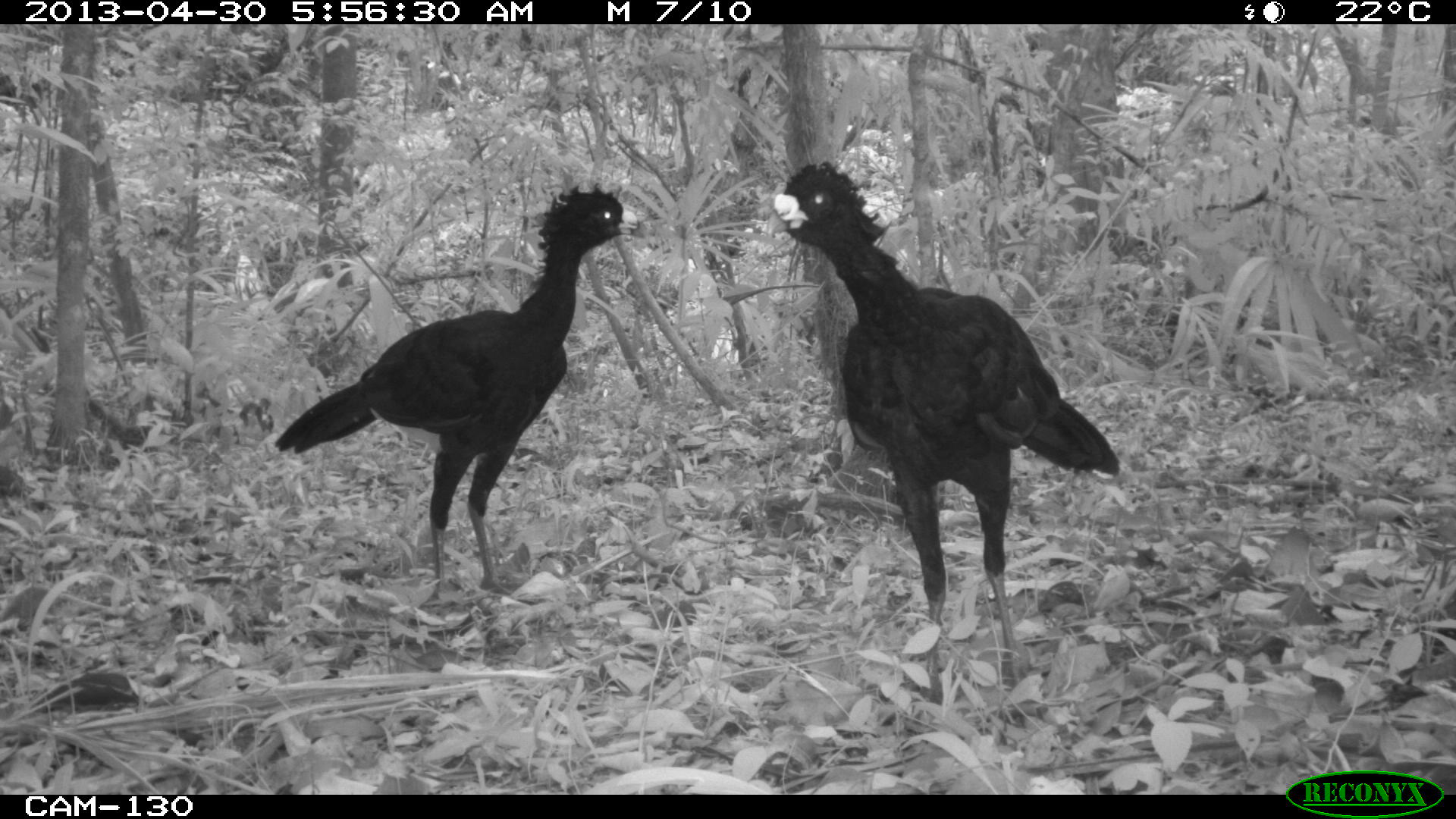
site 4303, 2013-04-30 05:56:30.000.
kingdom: Animalia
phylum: Chordata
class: Aves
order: Galliformes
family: Cracidae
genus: Crax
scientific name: Crax rubra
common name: great curassow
Crax rubra (great curassow), count 2, sex male.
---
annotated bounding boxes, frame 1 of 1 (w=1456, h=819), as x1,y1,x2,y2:
crax rubra: 765,160,1121,703; 270,176,651,594